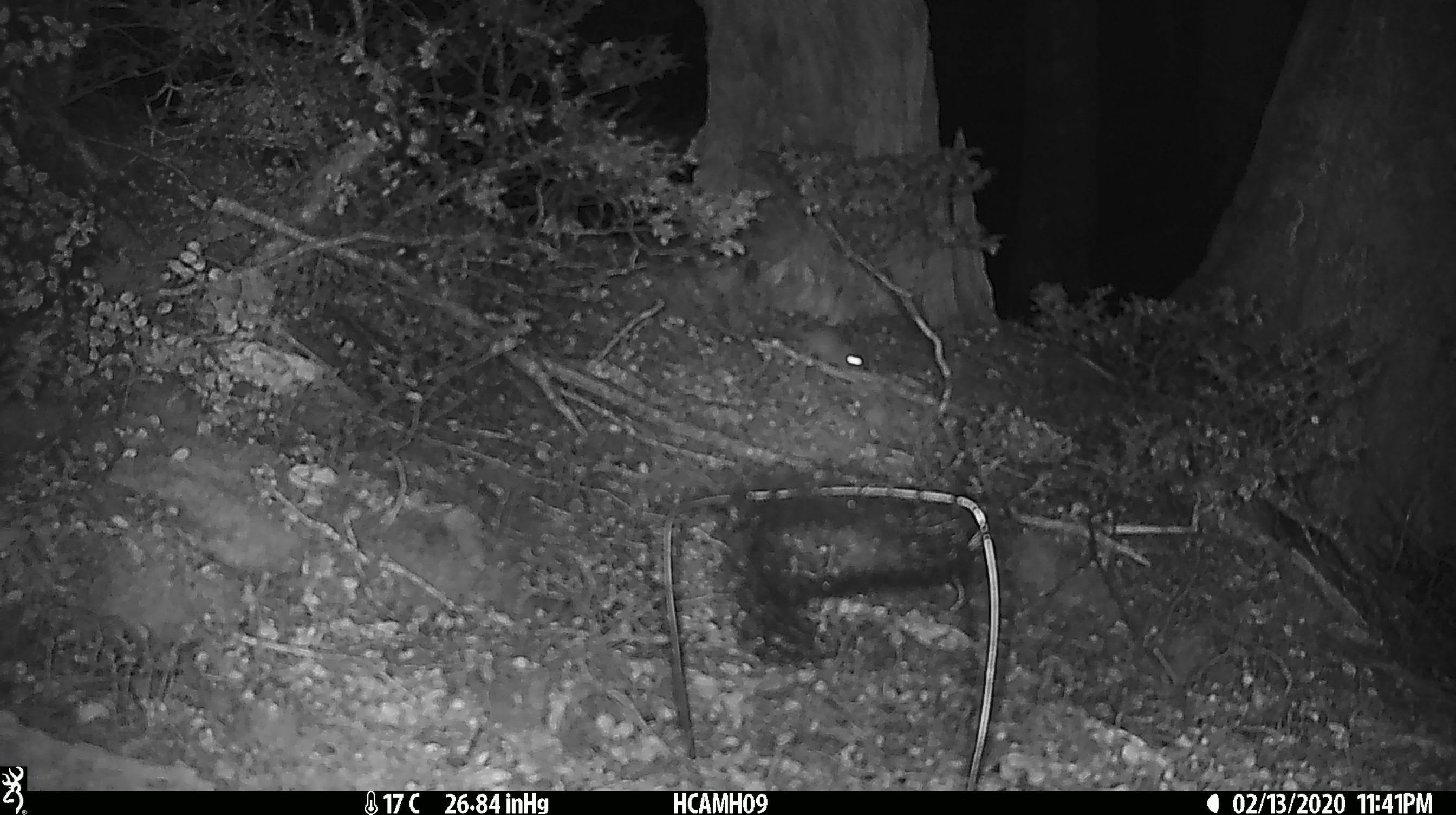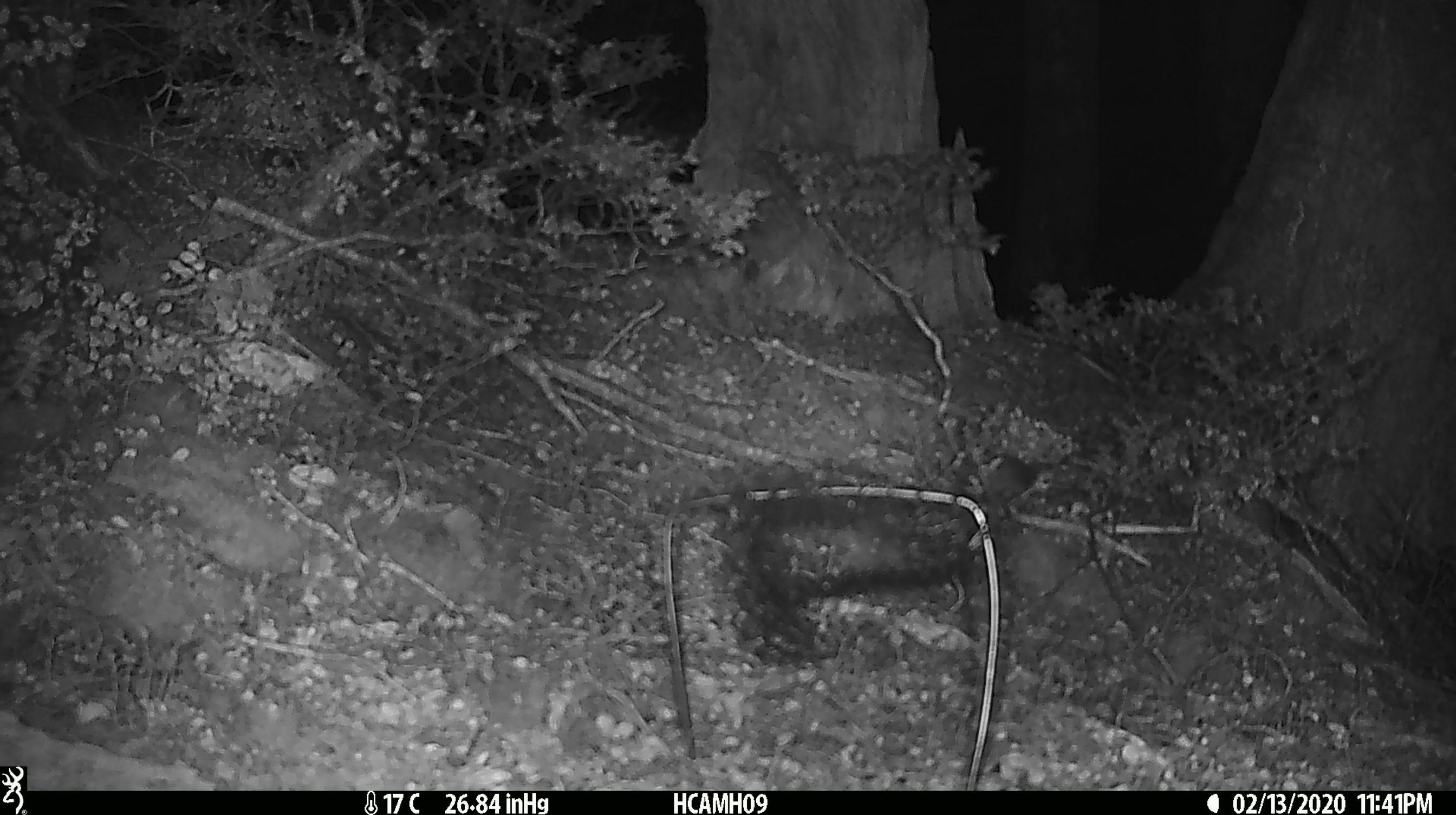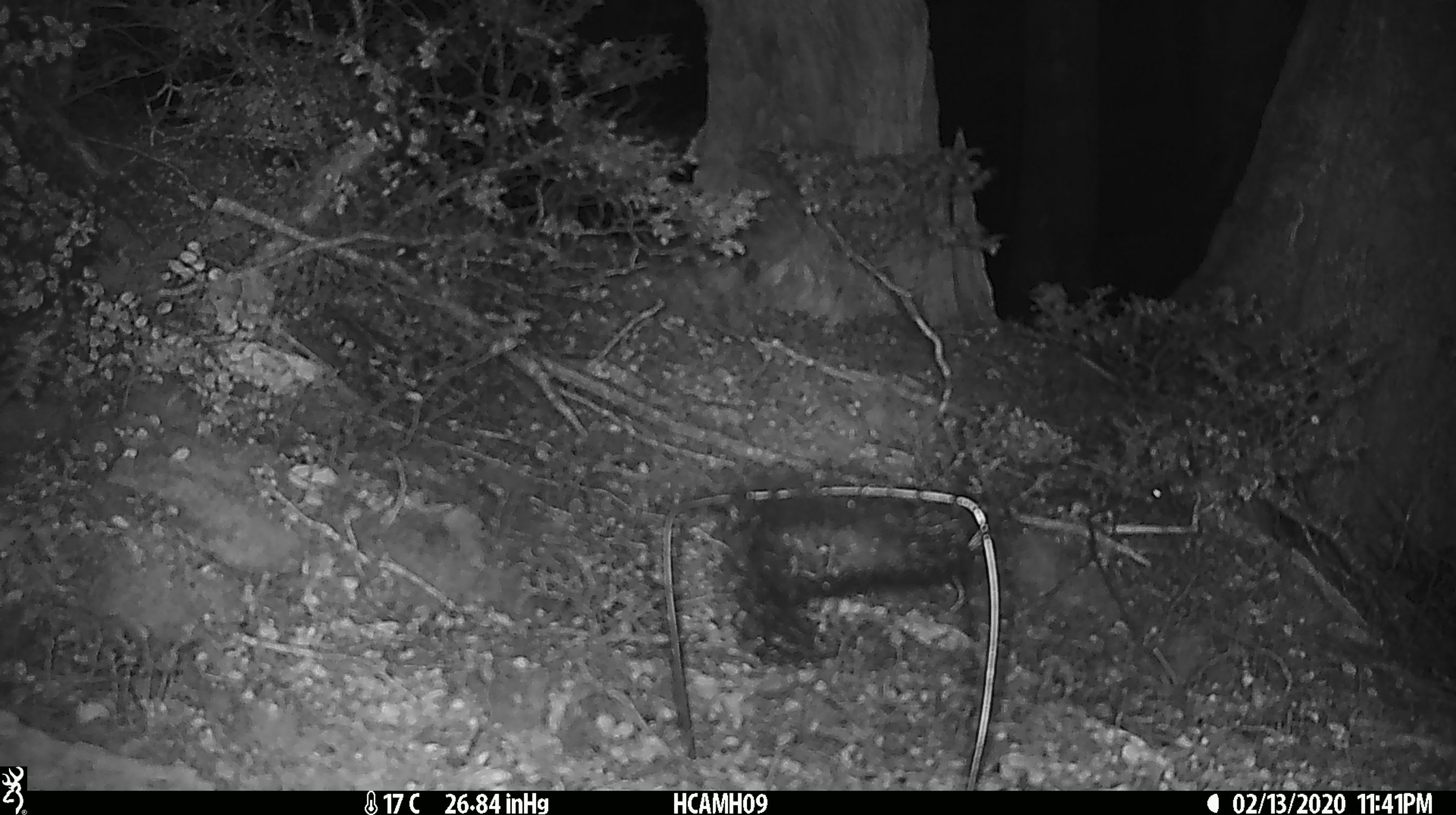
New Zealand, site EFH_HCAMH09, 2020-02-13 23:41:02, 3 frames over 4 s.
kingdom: Animalia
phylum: Chordata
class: Mammalia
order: Rodentia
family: Muridae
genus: Mus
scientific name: Mus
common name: mouse